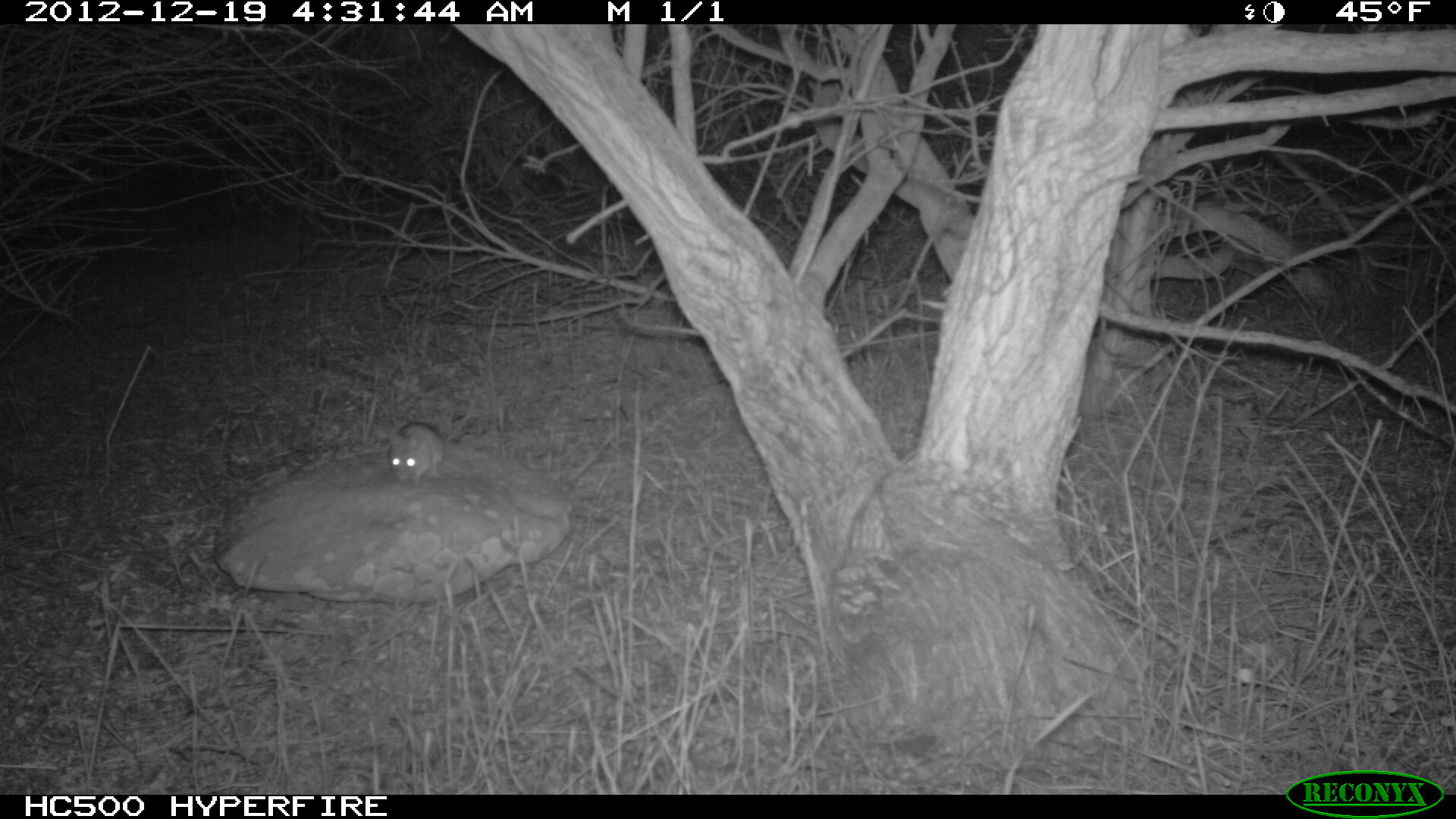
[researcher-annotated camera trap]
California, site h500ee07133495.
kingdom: Animalia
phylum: Chordata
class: Mammalia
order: Rodentia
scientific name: Rodentia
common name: rodent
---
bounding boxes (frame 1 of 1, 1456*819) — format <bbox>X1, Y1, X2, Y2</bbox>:
rodent: <bbox>388, 397, 475, 486</bbox>